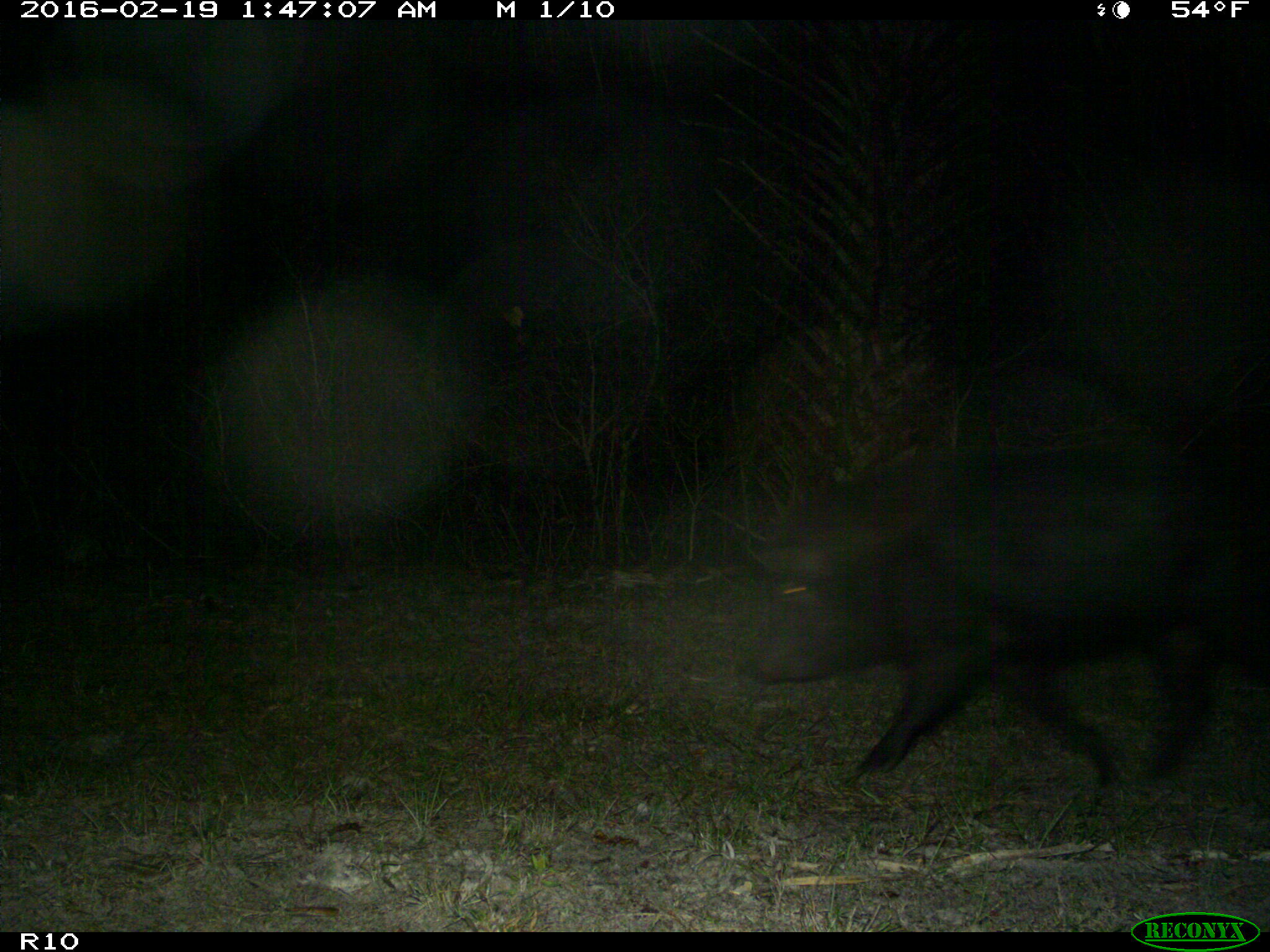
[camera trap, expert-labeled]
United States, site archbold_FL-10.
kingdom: Animalia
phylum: Chordata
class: Mammalia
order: Artiodactyla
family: Suidae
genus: Sus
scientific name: Sus scrofa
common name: wild boar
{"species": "Sus scrofa (wild boar)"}